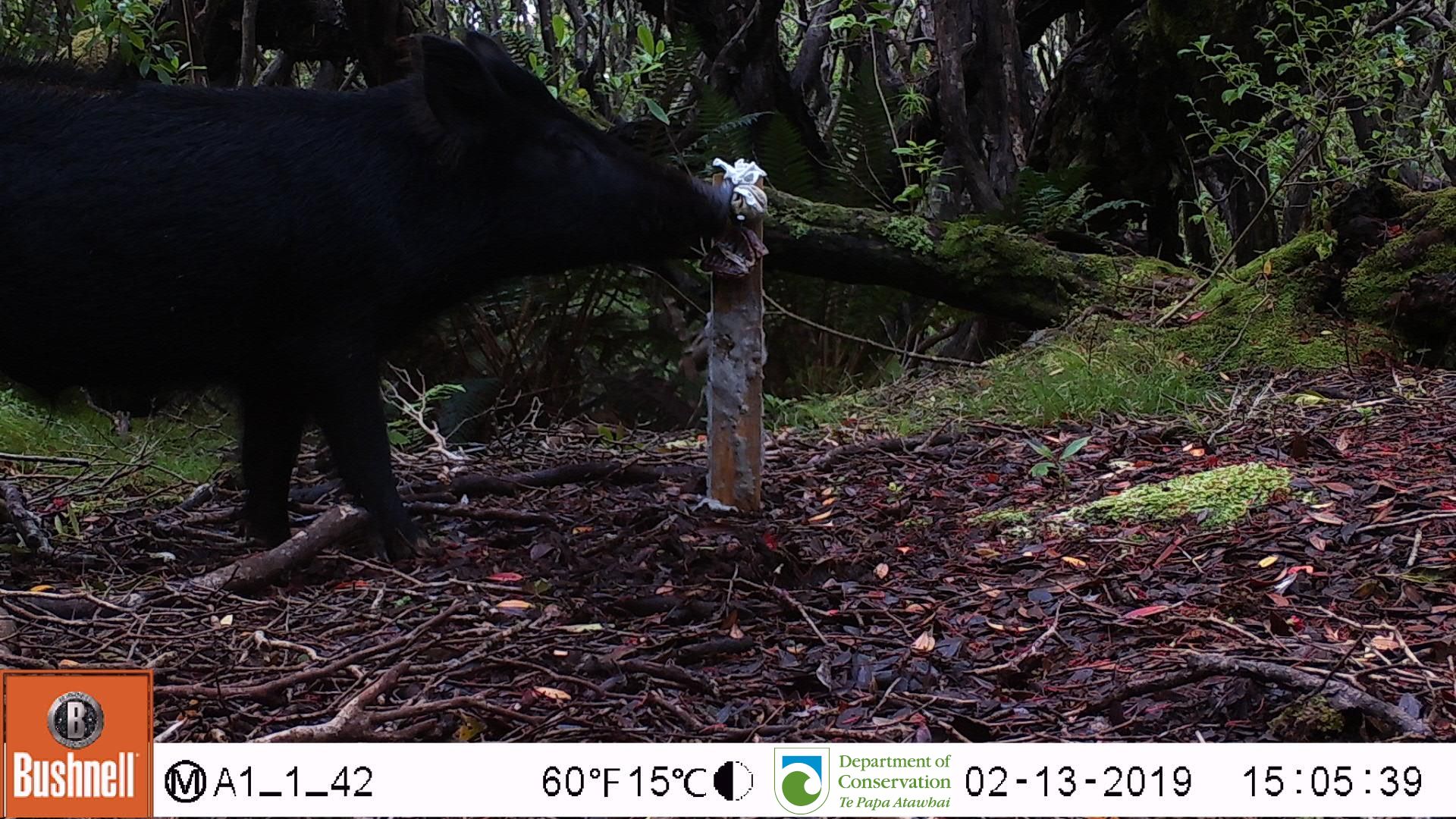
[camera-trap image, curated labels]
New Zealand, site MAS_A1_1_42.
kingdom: Animalia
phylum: Chordata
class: Mammalia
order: Artiodactyla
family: Suidae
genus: Sus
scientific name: Sus scrofa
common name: pig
Pig (Sus scrofa).